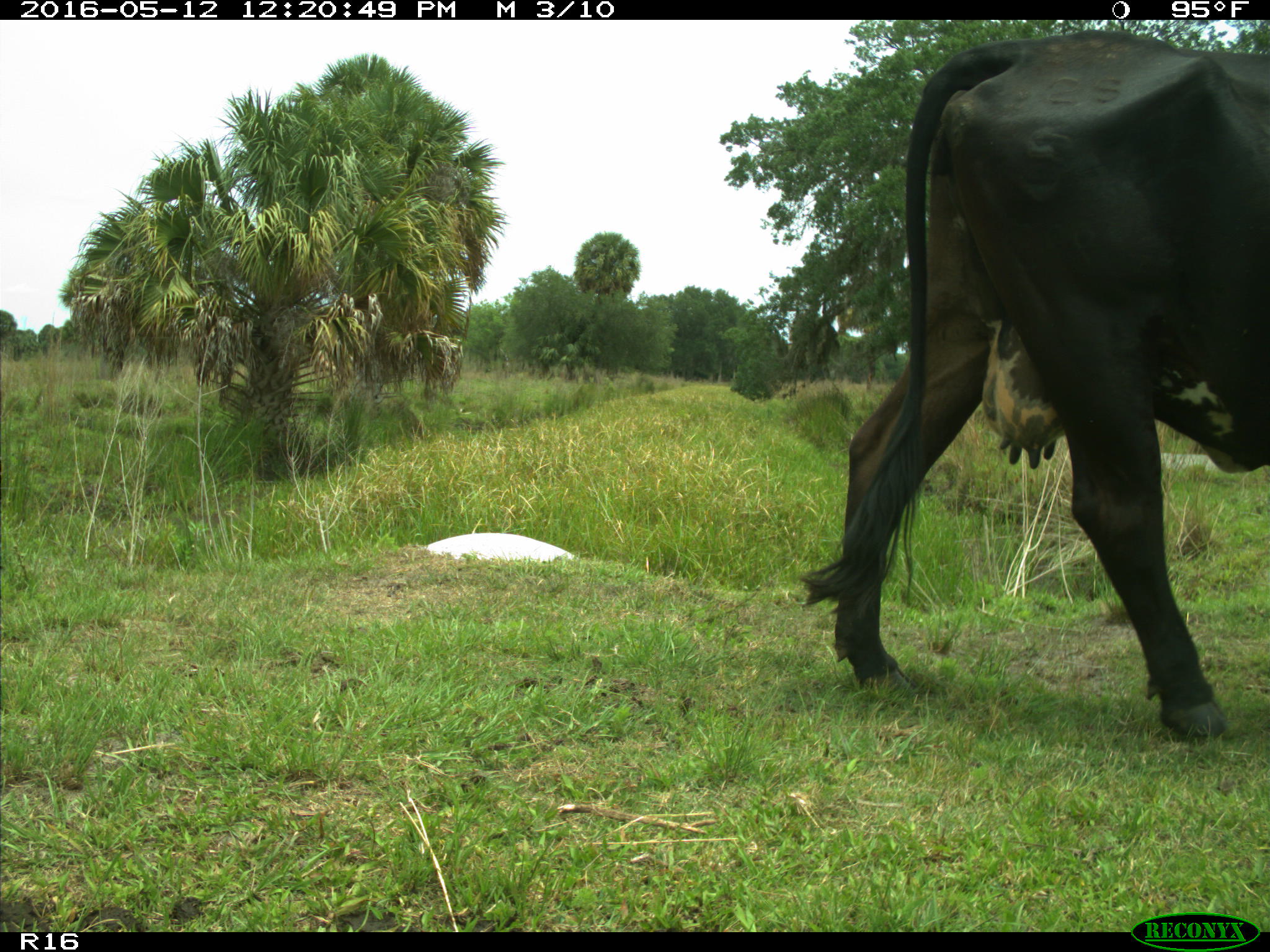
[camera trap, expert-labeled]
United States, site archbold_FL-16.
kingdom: Animalia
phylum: Chordata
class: Mammalia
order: Artiodactyla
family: Bovidae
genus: Bos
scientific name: Bos taurus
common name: domestic cow